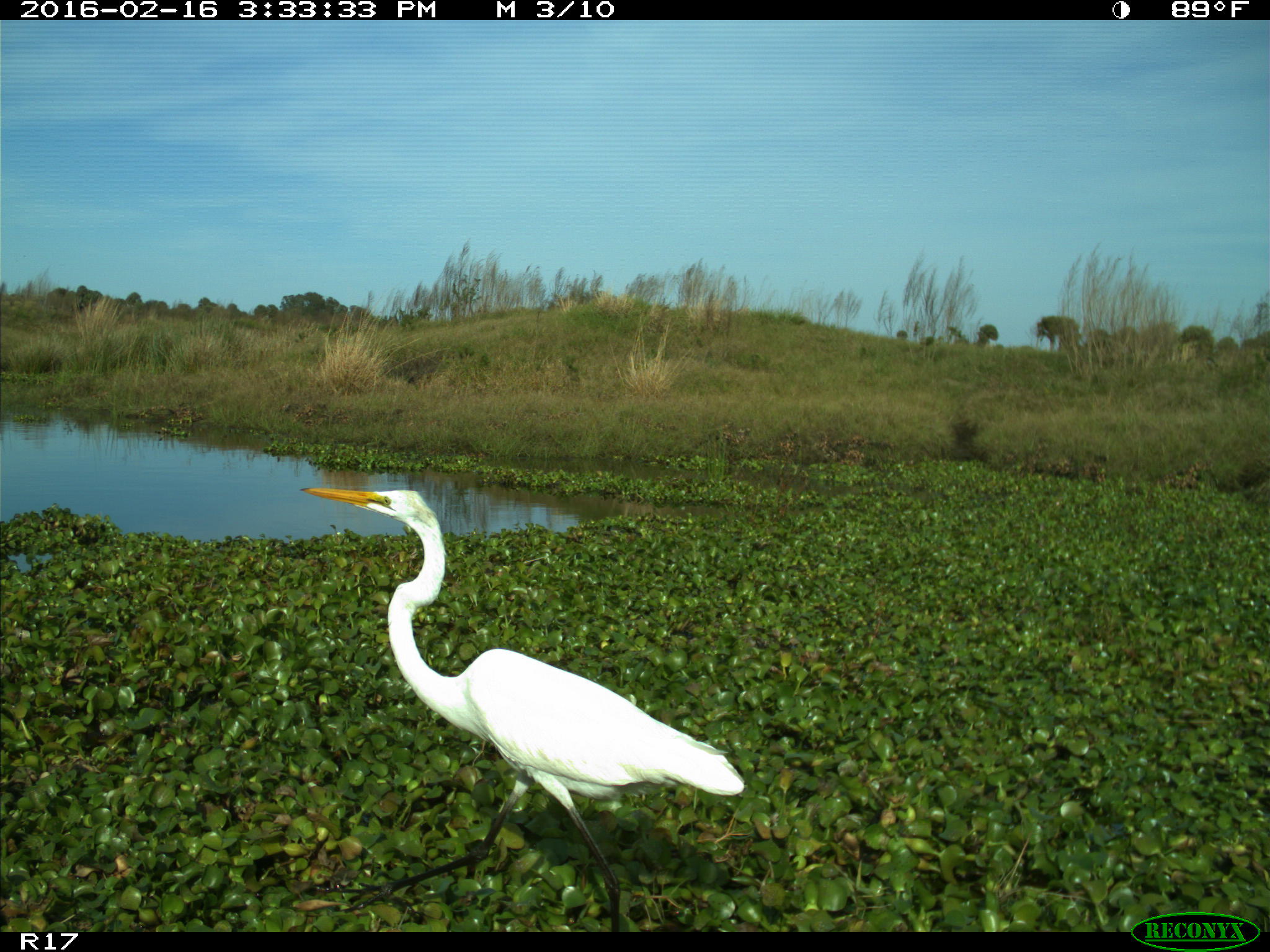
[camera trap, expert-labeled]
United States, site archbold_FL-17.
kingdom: Animalia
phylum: Chordata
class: Aves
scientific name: Aves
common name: birds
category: unidentified bird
Unidentified bird (birds) (Aves).